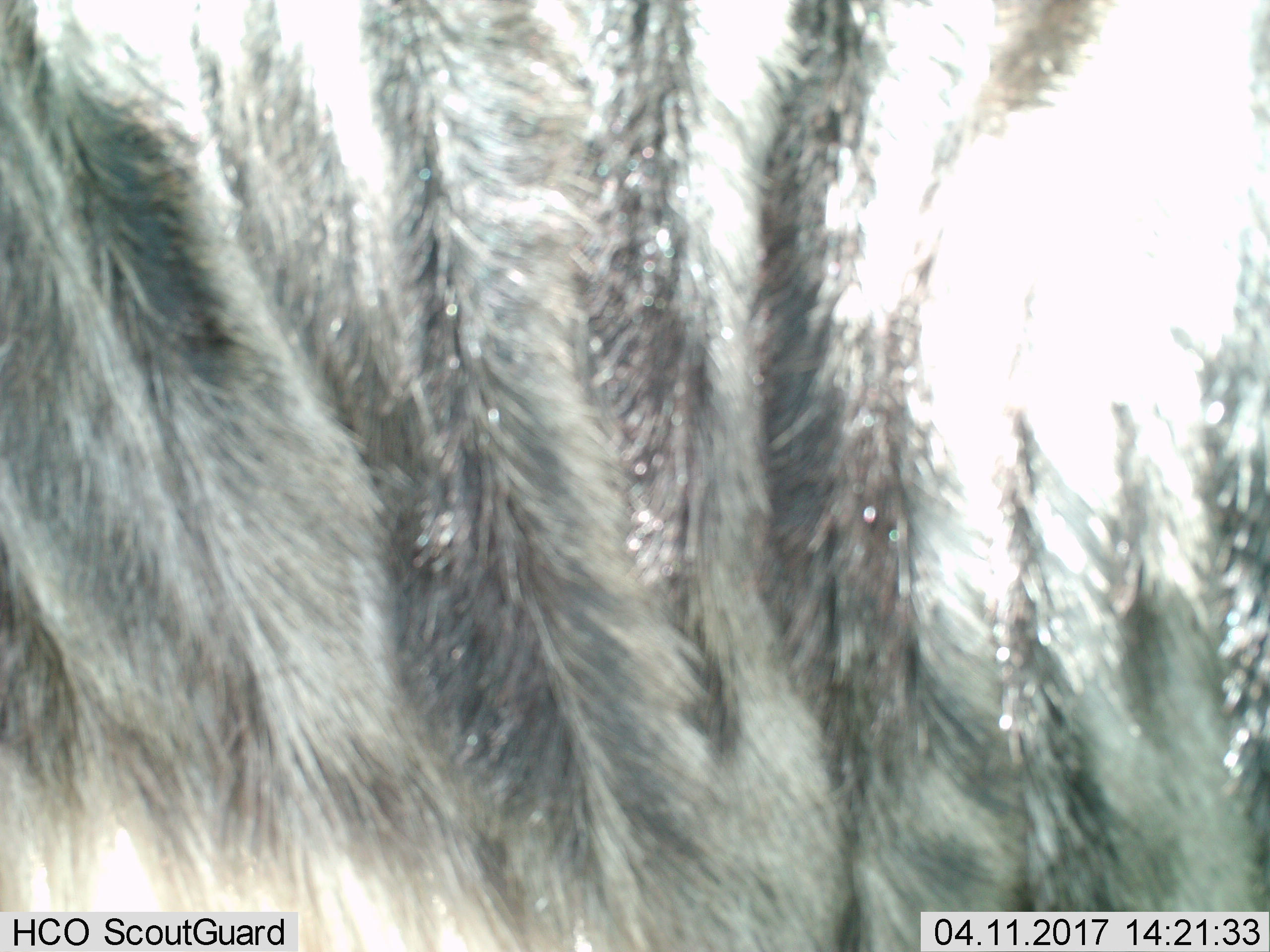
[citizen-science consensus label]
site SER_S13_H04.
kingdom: Animalia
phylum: Chordata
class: Mammalia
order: Artiodactyla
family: Bovidae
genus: Connochaetes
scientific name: Connochaetes taurinus taurinus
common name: blue wildebeest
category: wildebeestblue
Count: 1.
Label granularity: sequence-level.